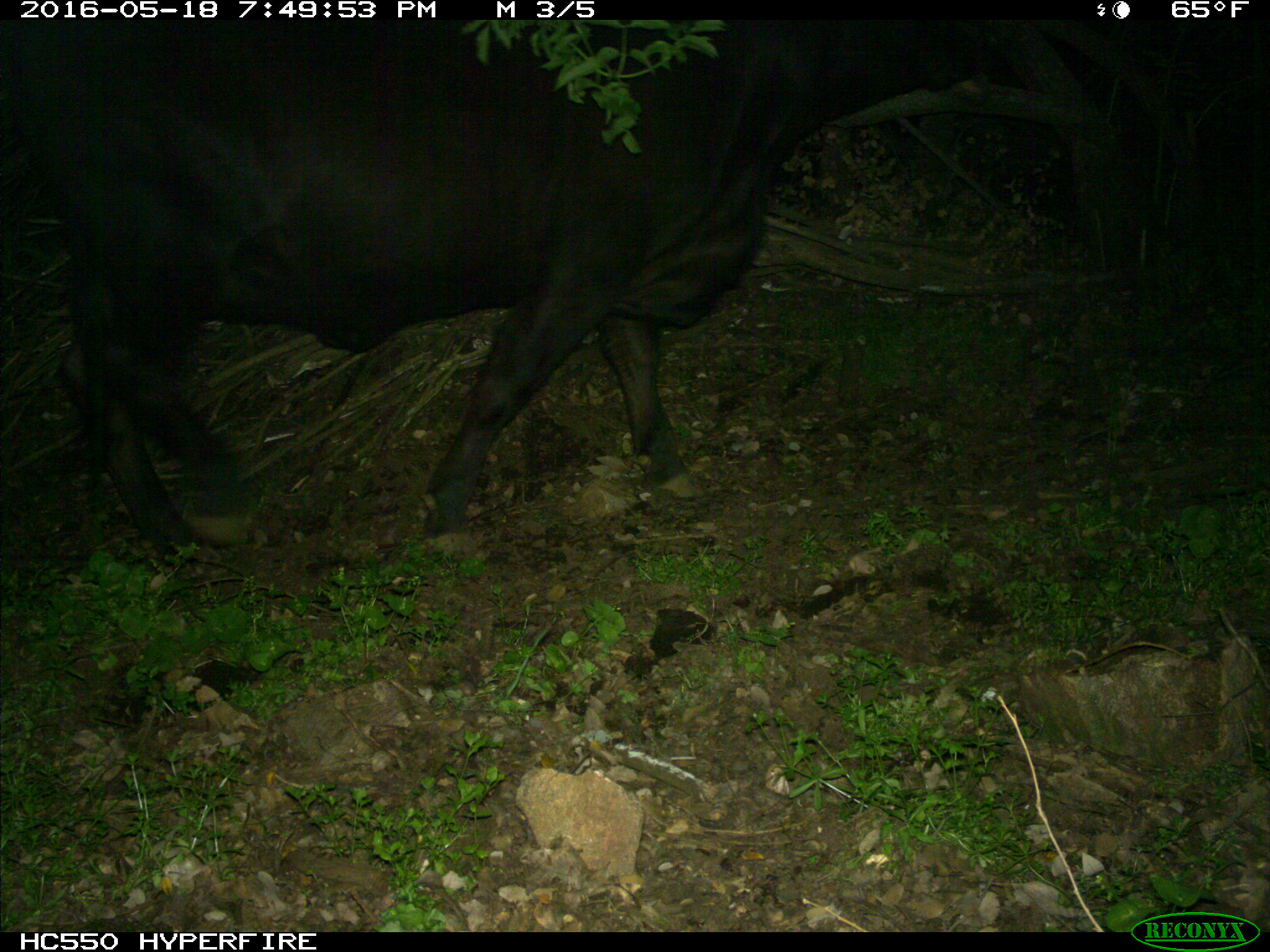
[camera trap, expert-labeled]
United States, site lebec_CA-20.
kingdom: Animalia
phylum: Chordata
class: Mammalia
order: Artiodactyla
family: Bovidae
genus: Bos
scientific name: Bos taurus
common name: domestic cow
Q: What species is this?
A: Bos taurus (domestic cow).